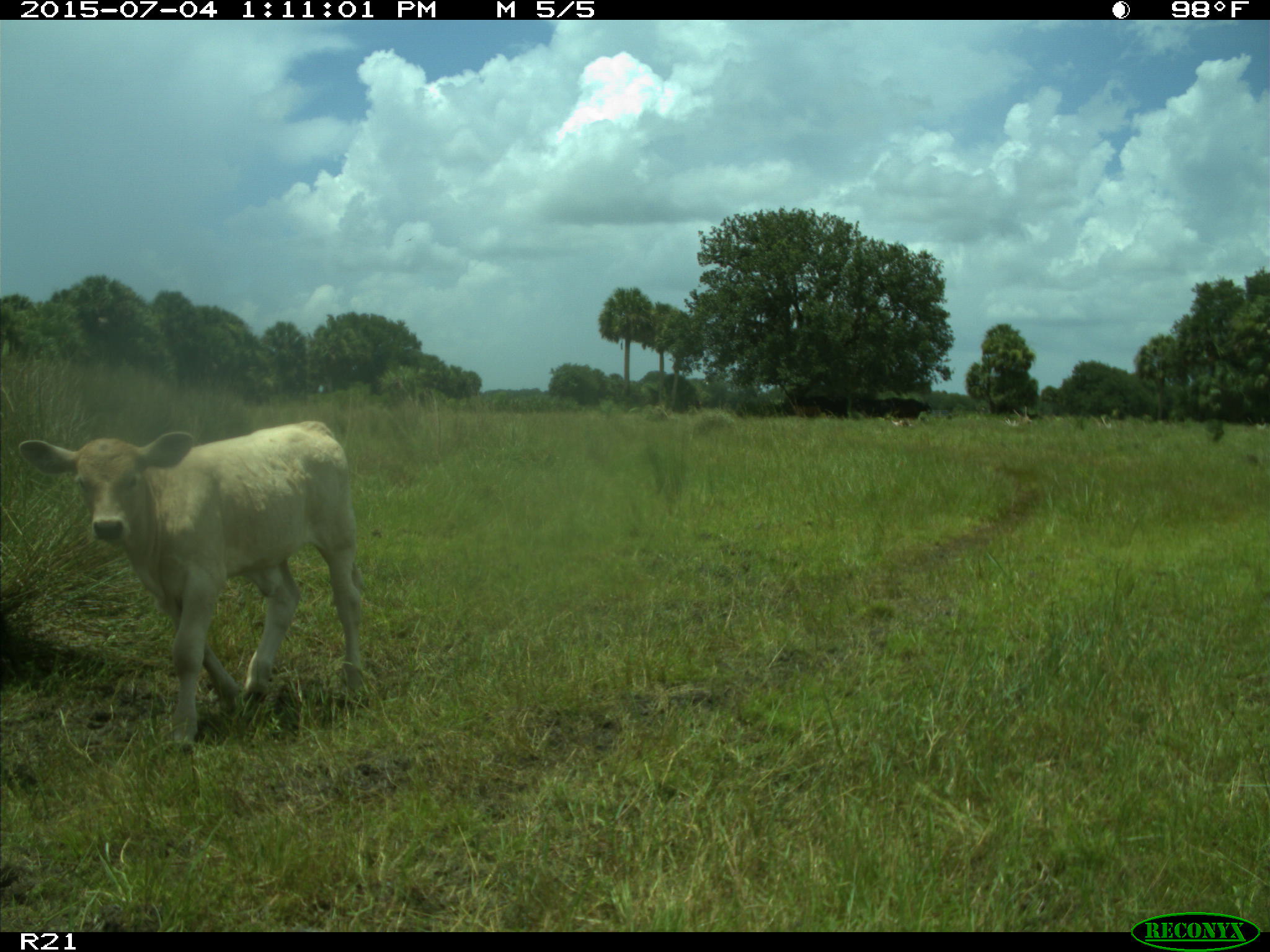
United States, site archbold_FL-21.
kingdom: Animalia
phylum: Chordata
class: Mammalia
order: Artiodactyla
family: Bovidae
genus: Bos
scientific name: Bos taurus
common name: domestic cow